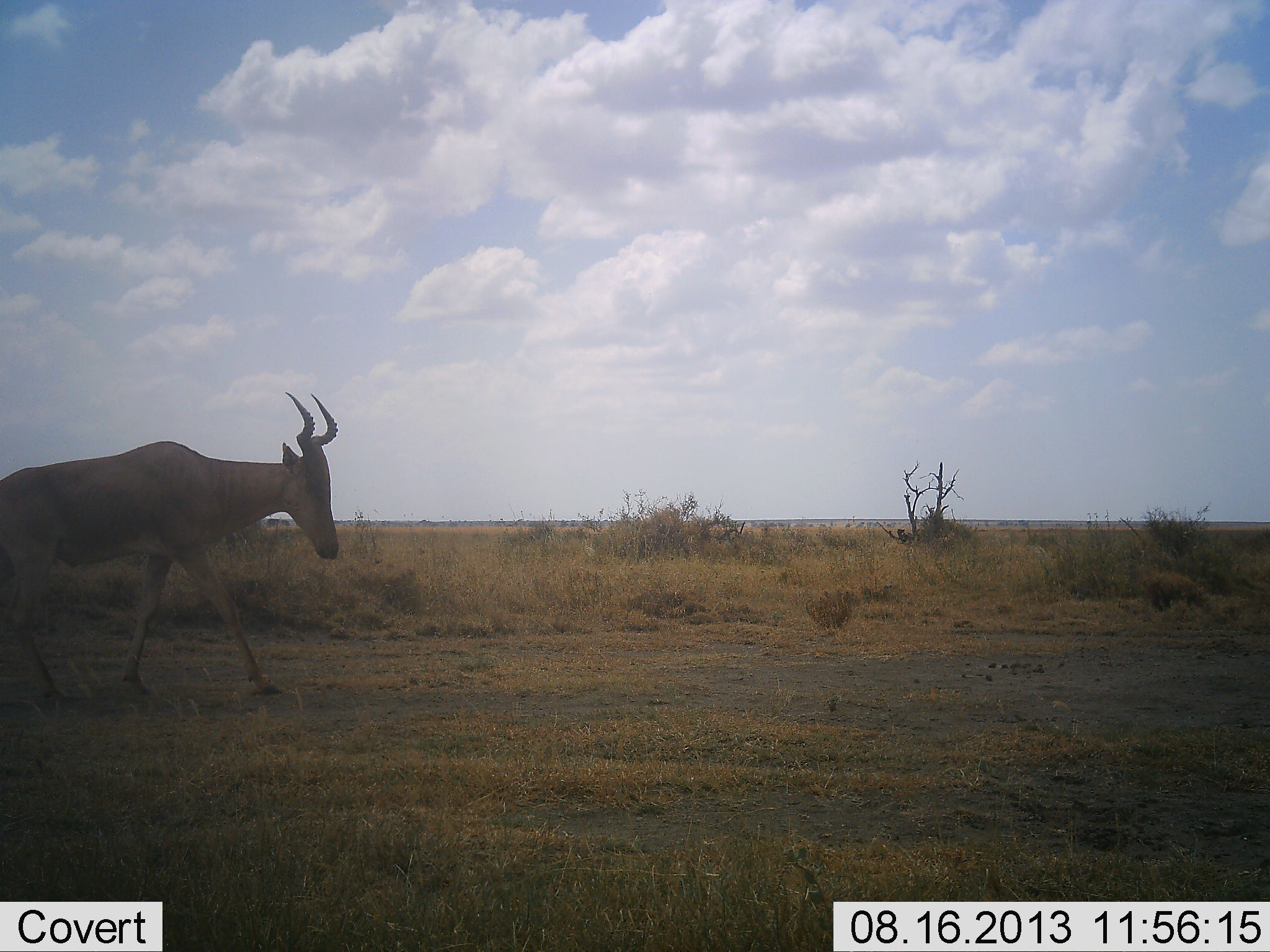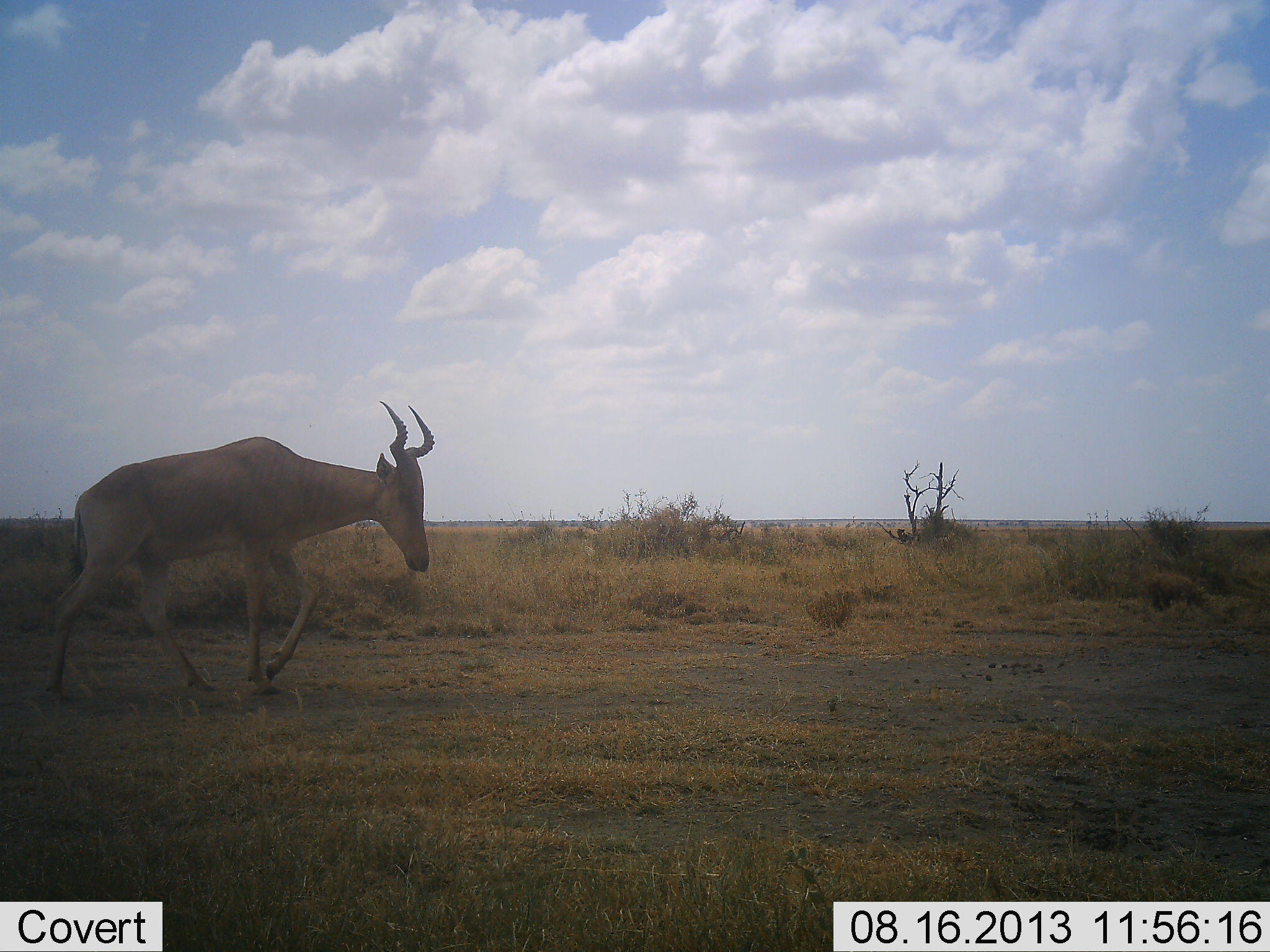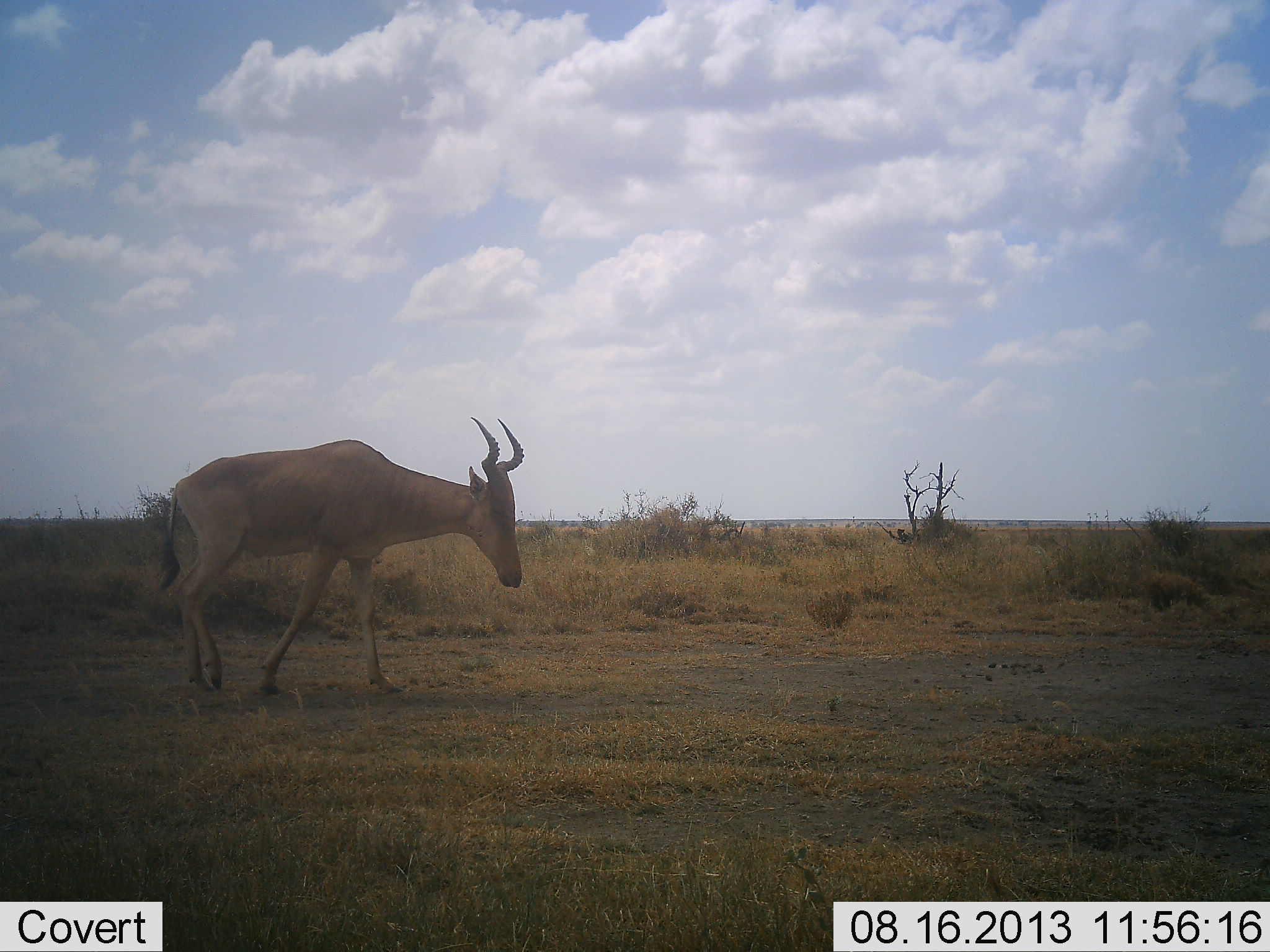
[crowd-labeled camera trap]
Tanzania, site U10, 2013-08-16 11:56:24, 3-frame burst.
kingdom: Animalia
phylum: Chordata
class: Mammalia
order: Artiodactyla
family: Bovidae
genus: Alcelaphus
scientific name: Alcelaphus buselaphus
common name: hartebeest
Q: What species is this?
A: Hartebeest (Alcelaphus buselaphus).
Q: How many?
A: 1.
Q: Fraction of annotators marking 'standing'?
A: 0%.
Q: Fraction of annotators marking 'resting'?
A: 0%.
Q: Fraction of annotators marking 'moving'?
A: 100%.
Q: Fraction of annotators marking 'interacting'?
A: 0%.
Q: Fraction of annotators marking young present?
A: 0%.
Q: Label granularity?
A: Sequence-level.